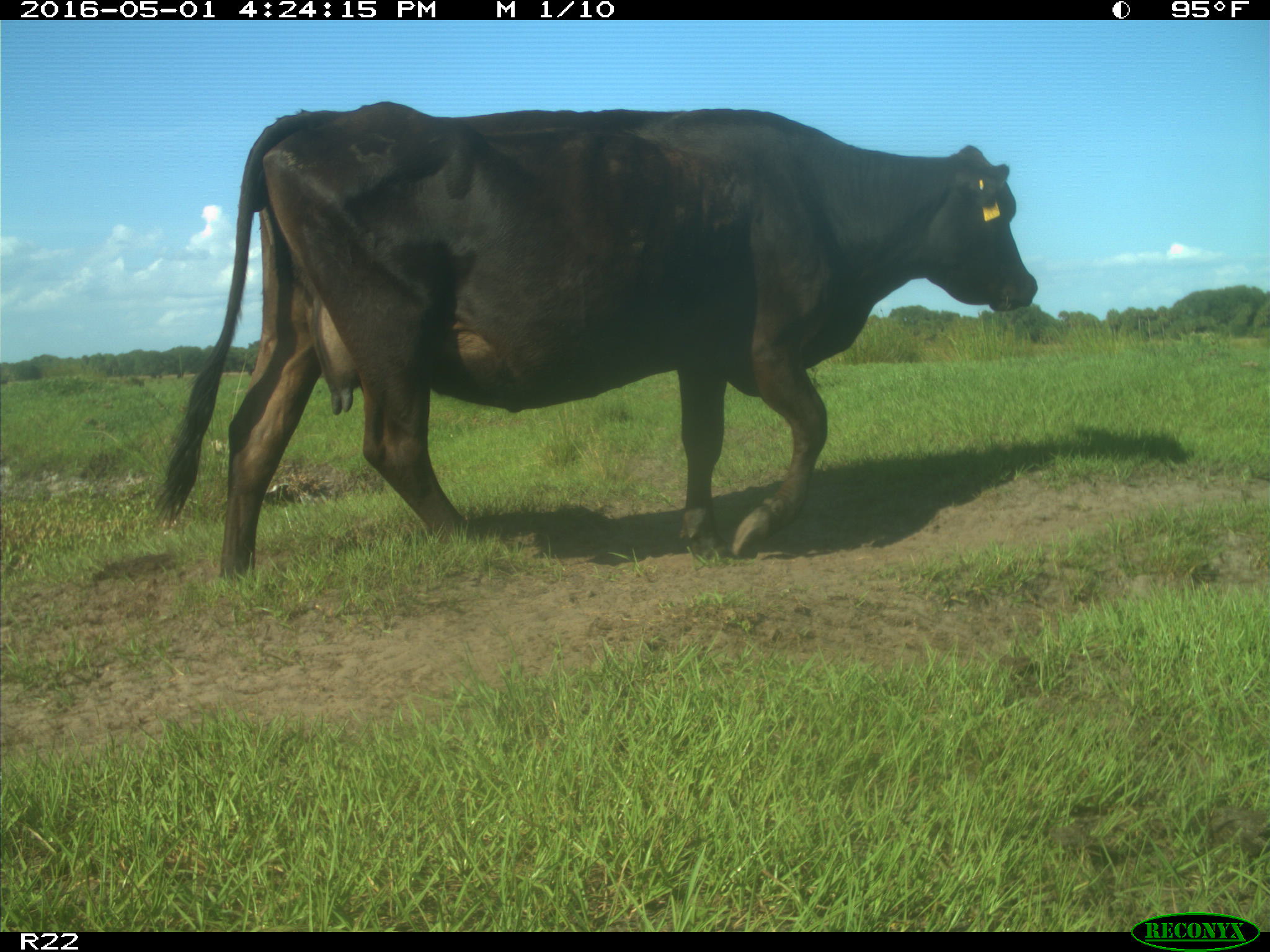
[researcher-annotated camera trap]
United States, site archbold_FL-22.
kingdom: Animalia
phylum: Chordata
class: Mammalia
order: Artiodactyla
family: Bovidae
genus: Bos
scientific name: Bos taurus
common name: domestic cow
Bos taurus (domestic cow).